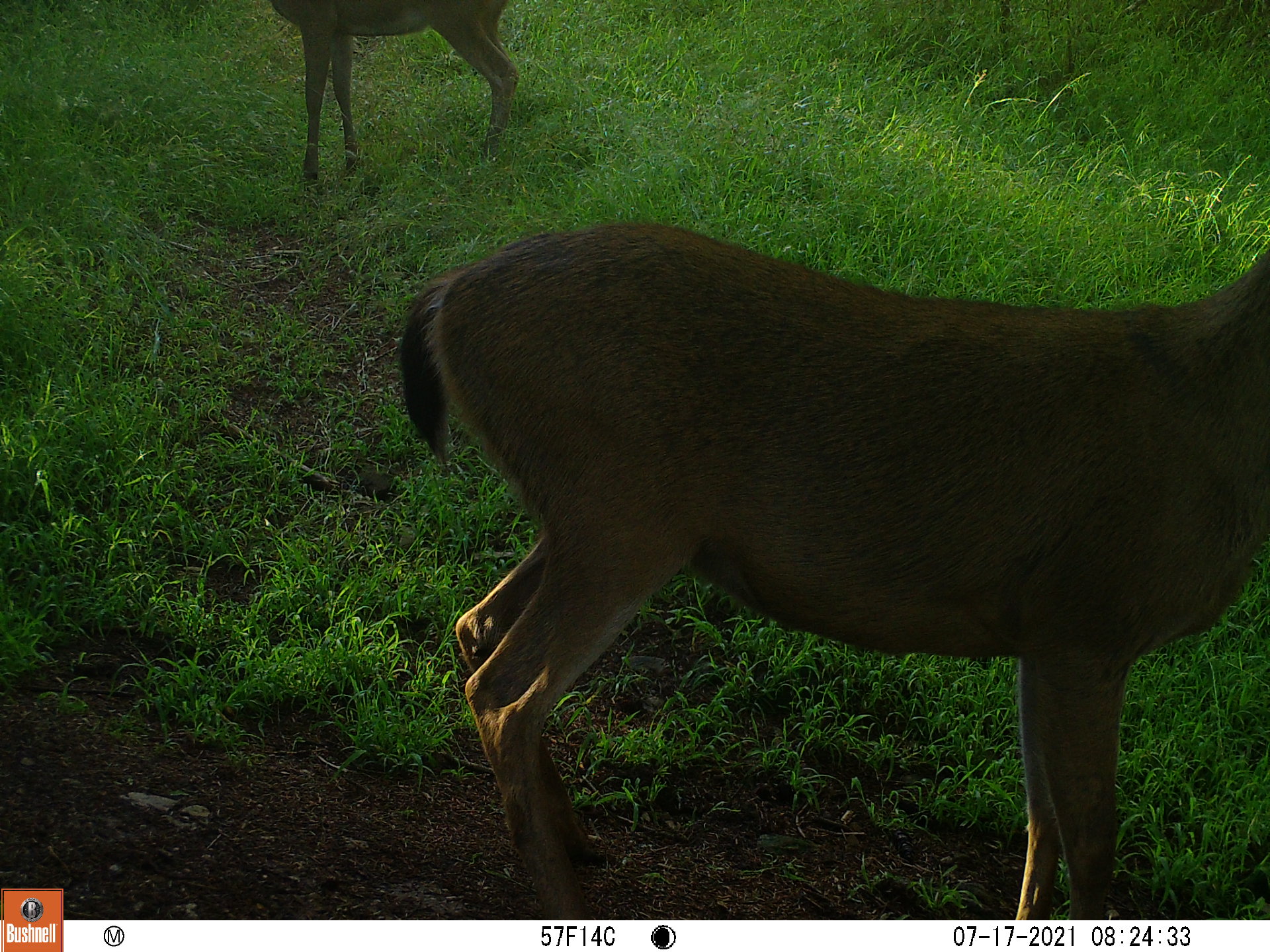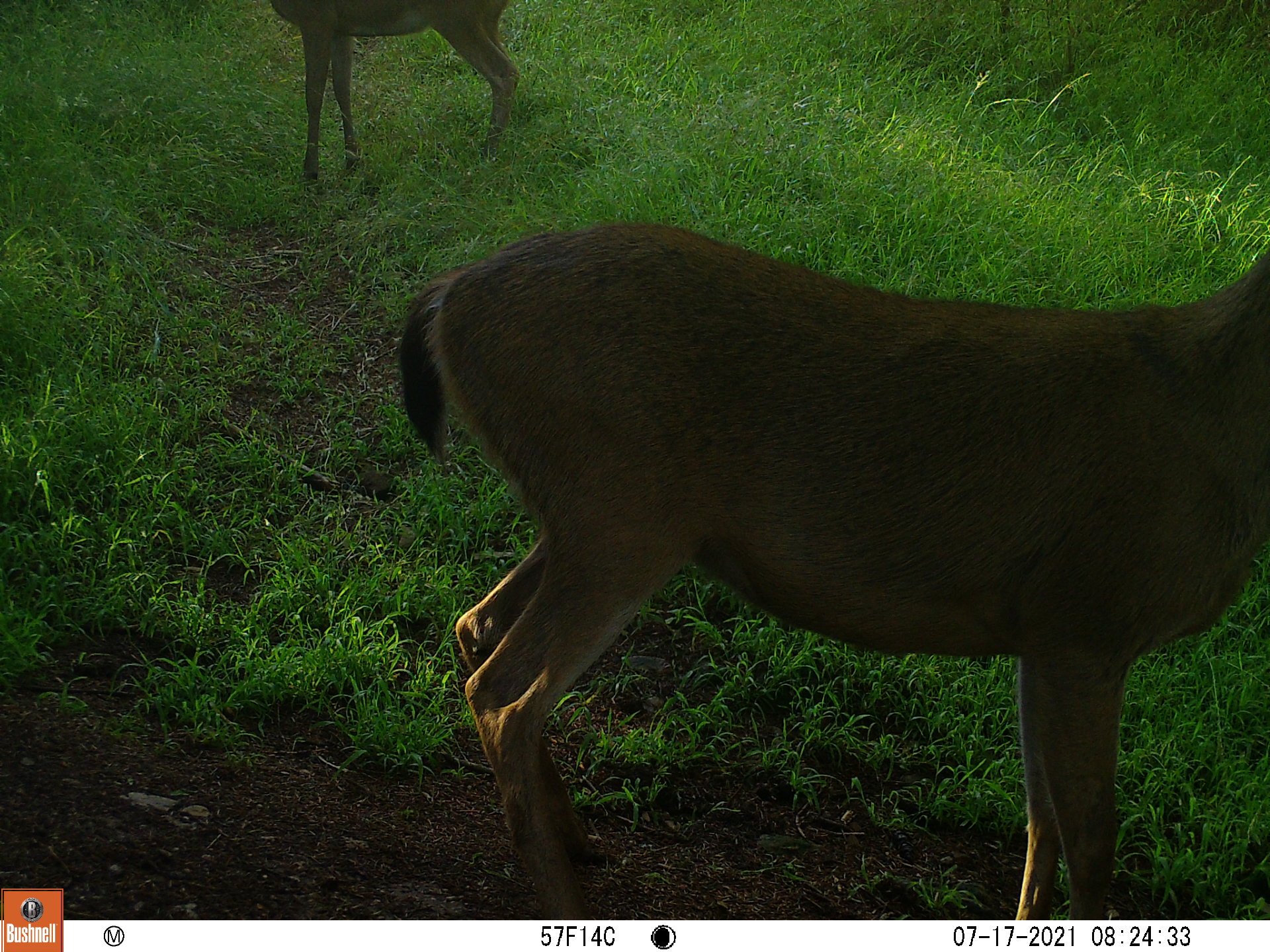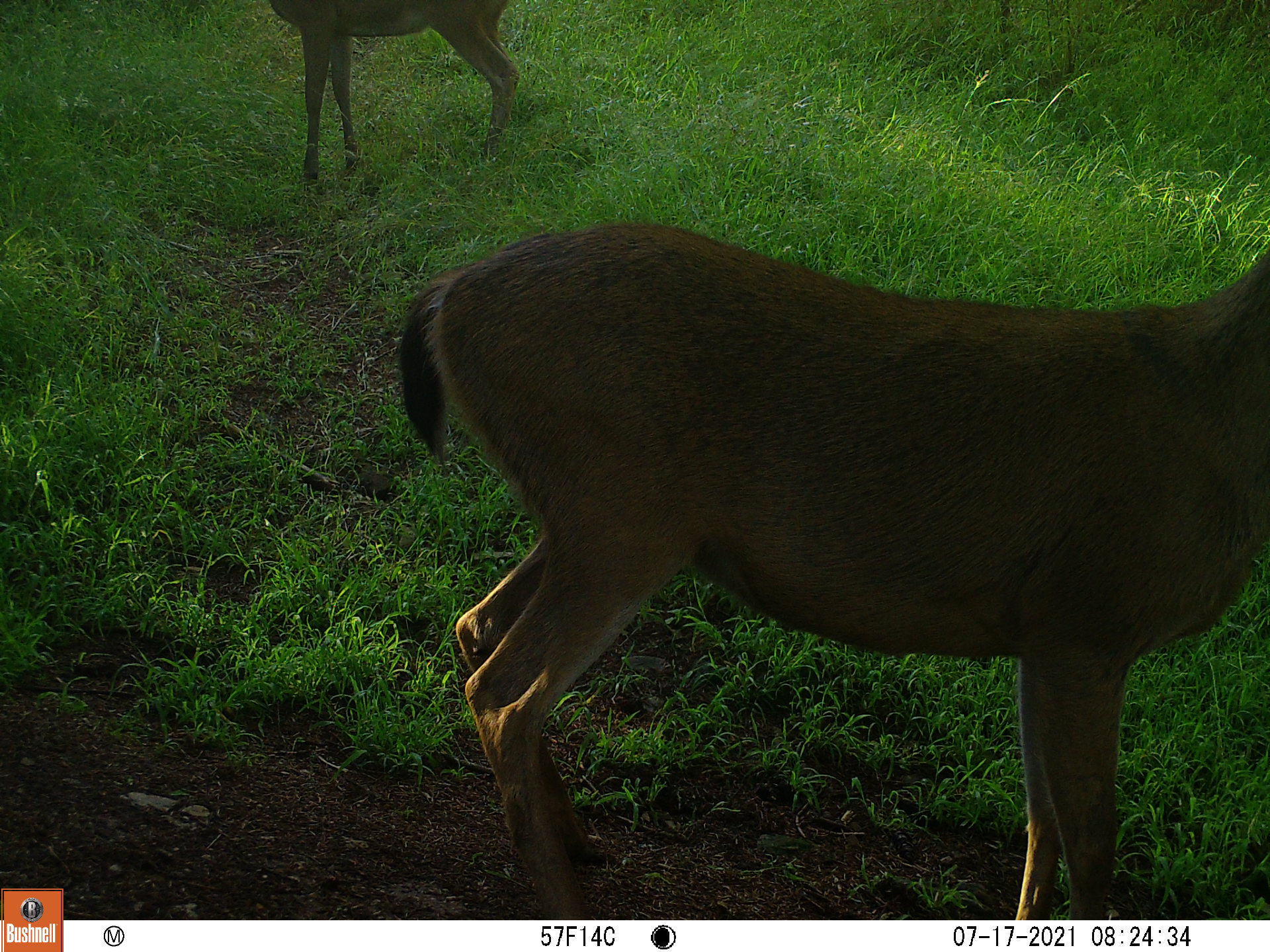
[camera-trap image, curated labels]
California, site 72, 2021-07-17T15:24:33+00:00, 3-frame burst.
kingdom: Animalia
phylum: Chordata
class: Mammalia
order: Artiodactyla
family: Cervidae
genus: Odocoileus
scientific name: Odocoileus hemionus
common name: mule deer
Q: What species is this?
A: Mule deer (Odocoileus hemionus).